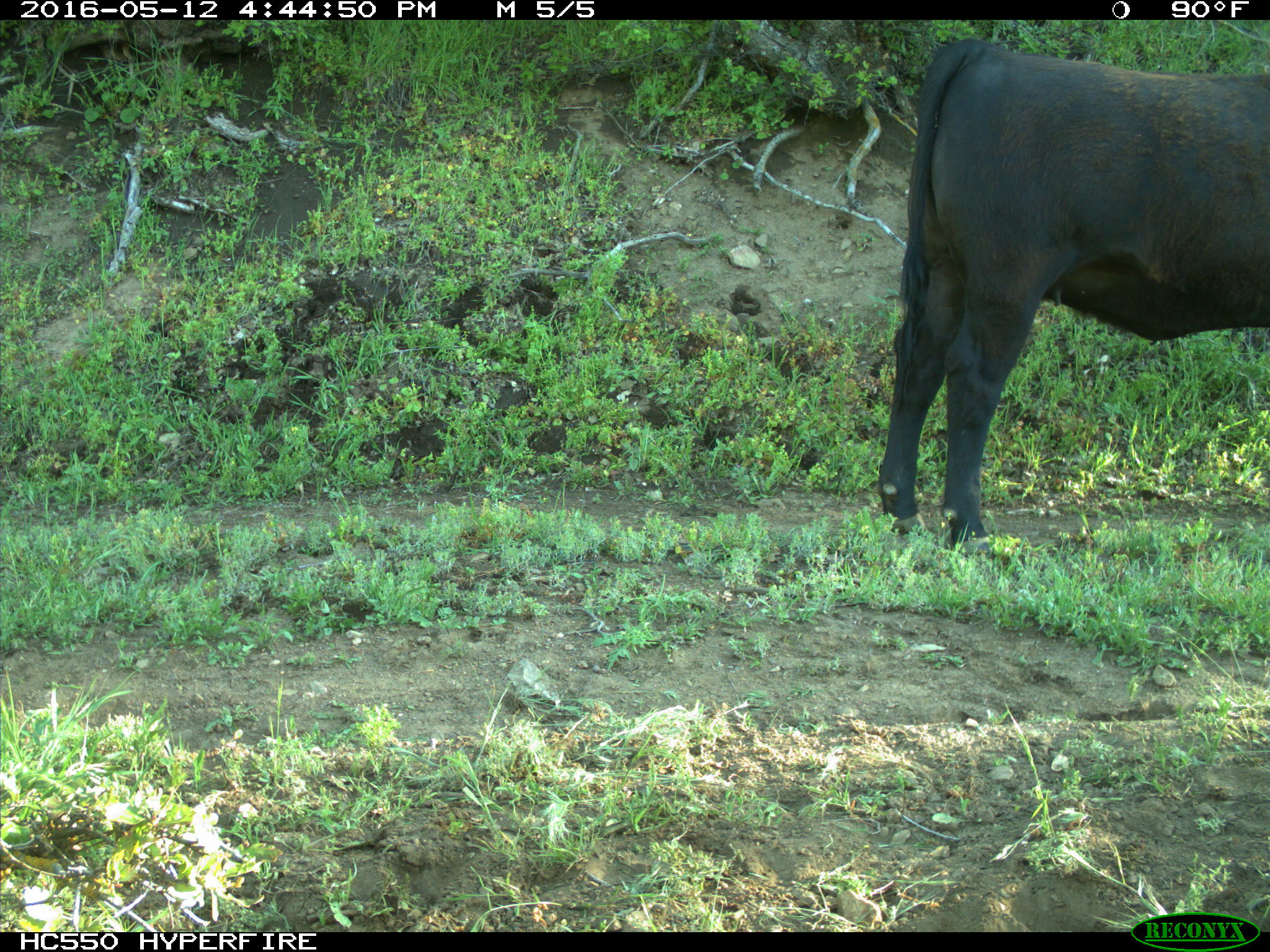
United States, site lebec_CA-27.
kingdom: Animalia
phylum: Chordata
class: Mammalia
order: Artiodactyla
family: Bovidae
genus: Bos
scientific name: Bos taurus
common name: domestic cow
Bos taurus (domestic cow).